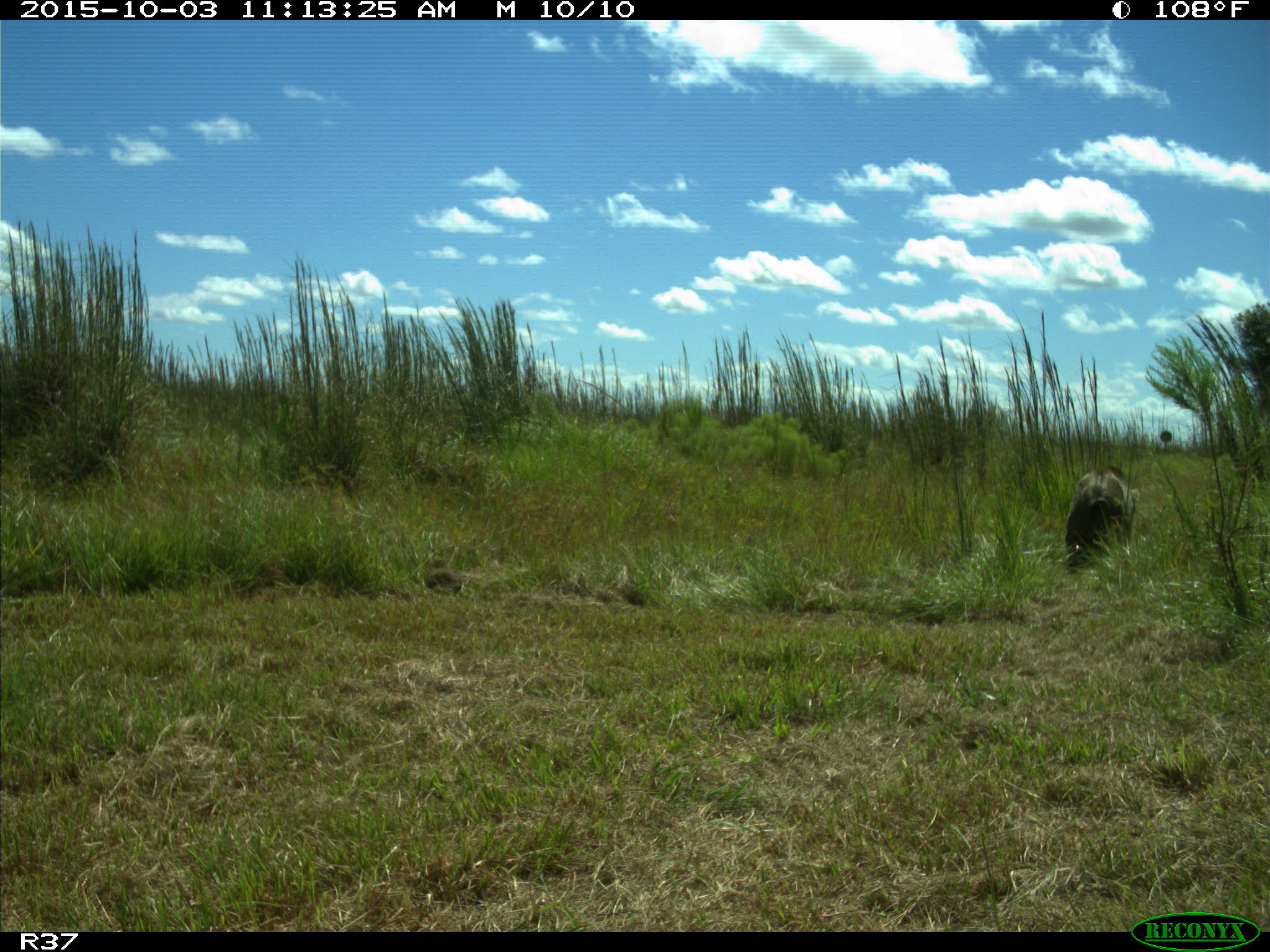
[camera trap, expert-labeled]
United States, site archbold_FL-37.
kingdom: Animalia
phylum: Chordata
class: Mammalia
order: Artiodactyla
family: Suidae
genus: Sus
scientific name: Sus scrofa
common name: wild boar